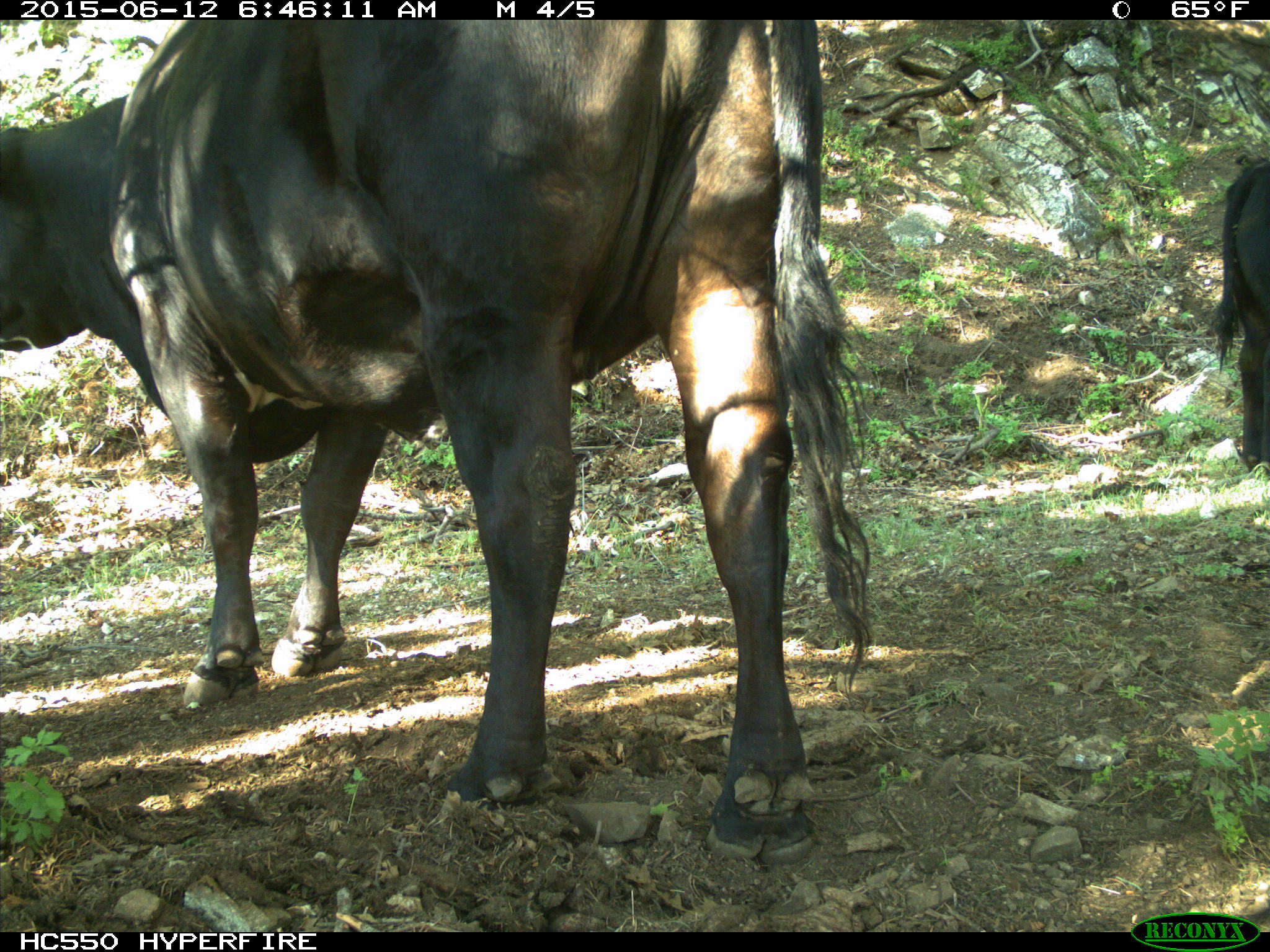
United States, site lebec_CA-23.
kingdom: Animalia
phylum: Chordata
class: Mammalia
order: Artiodactyla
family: Bovidae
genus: Bos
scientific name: Bos taurus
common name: domestic cow